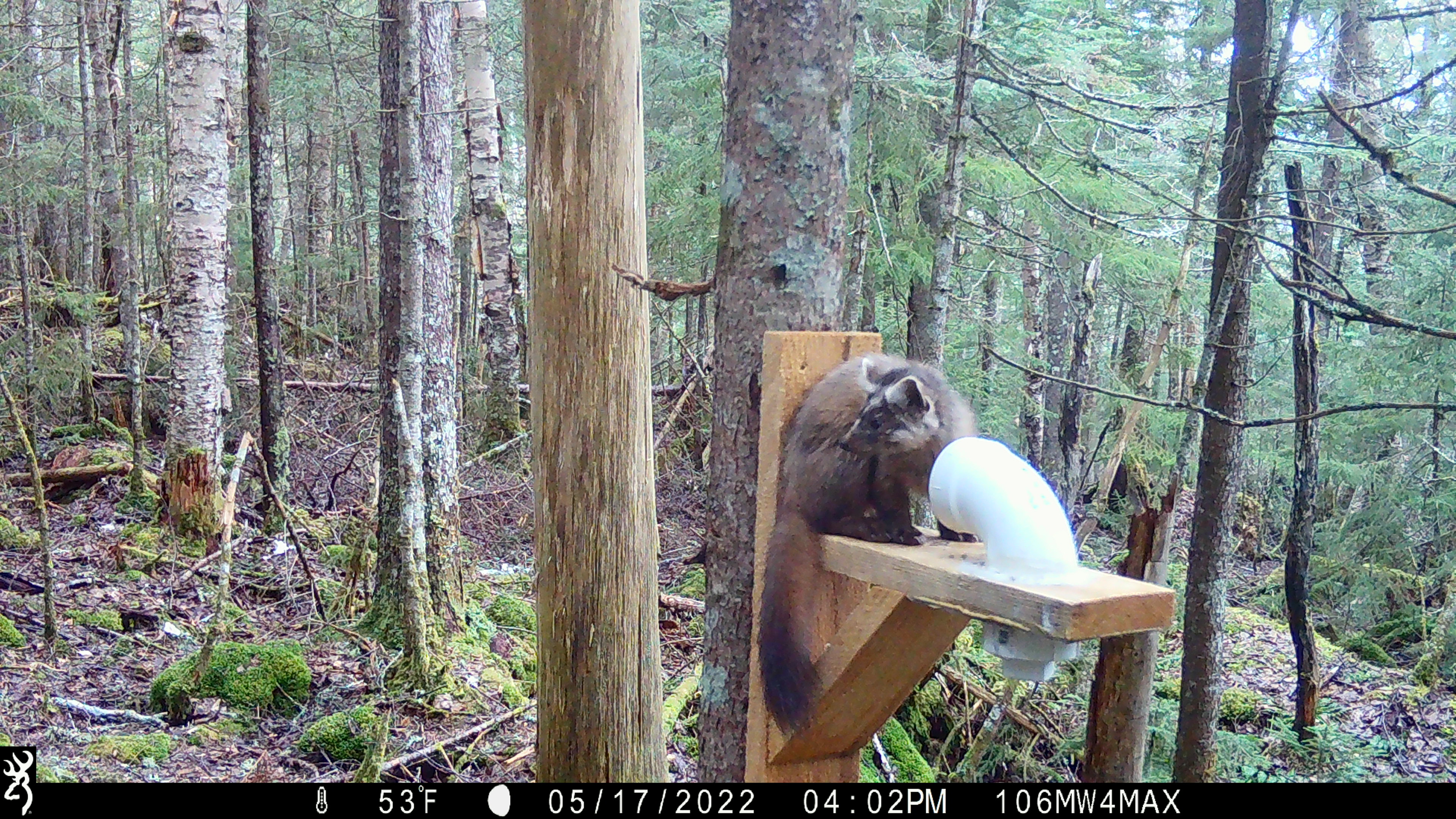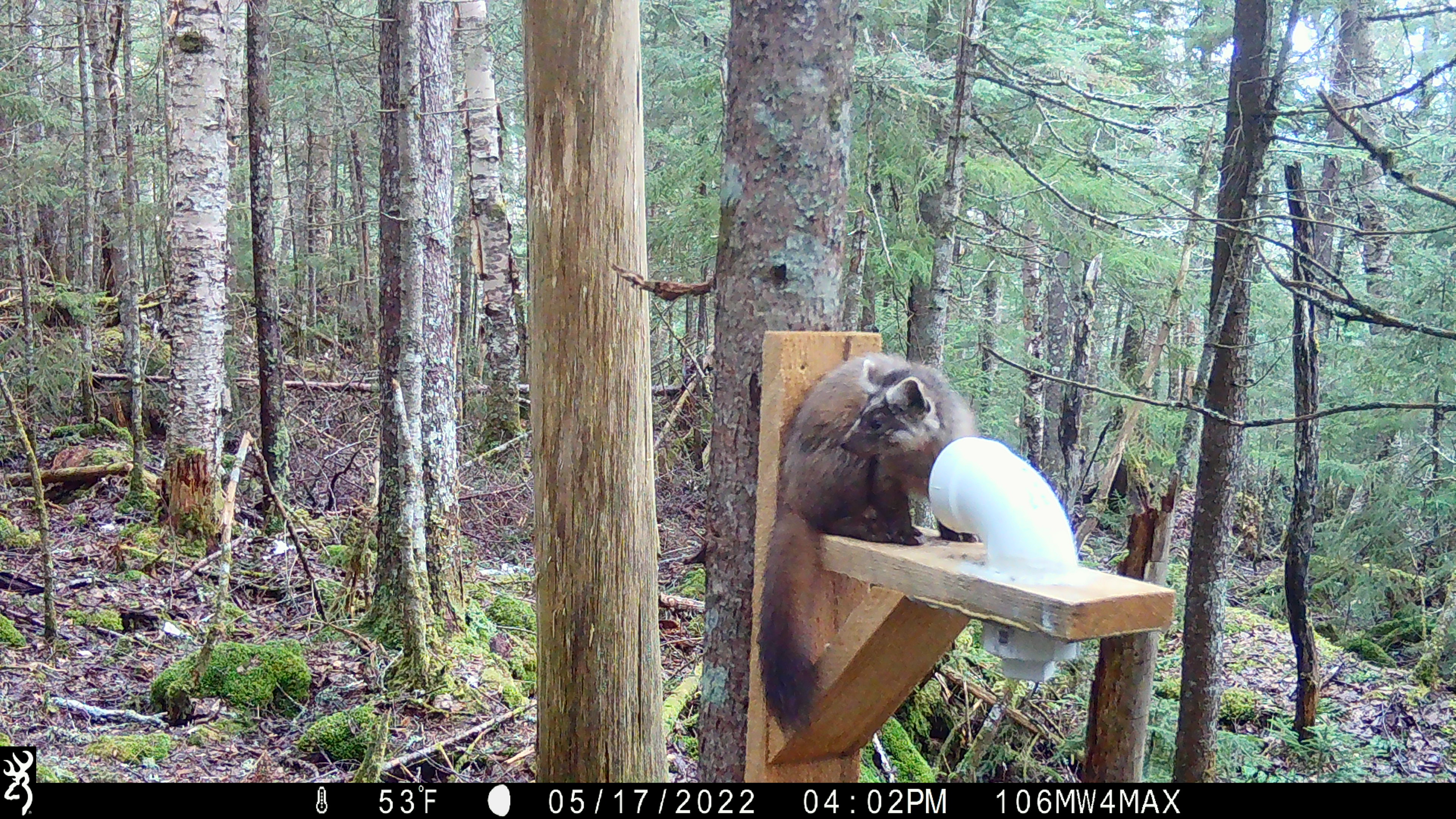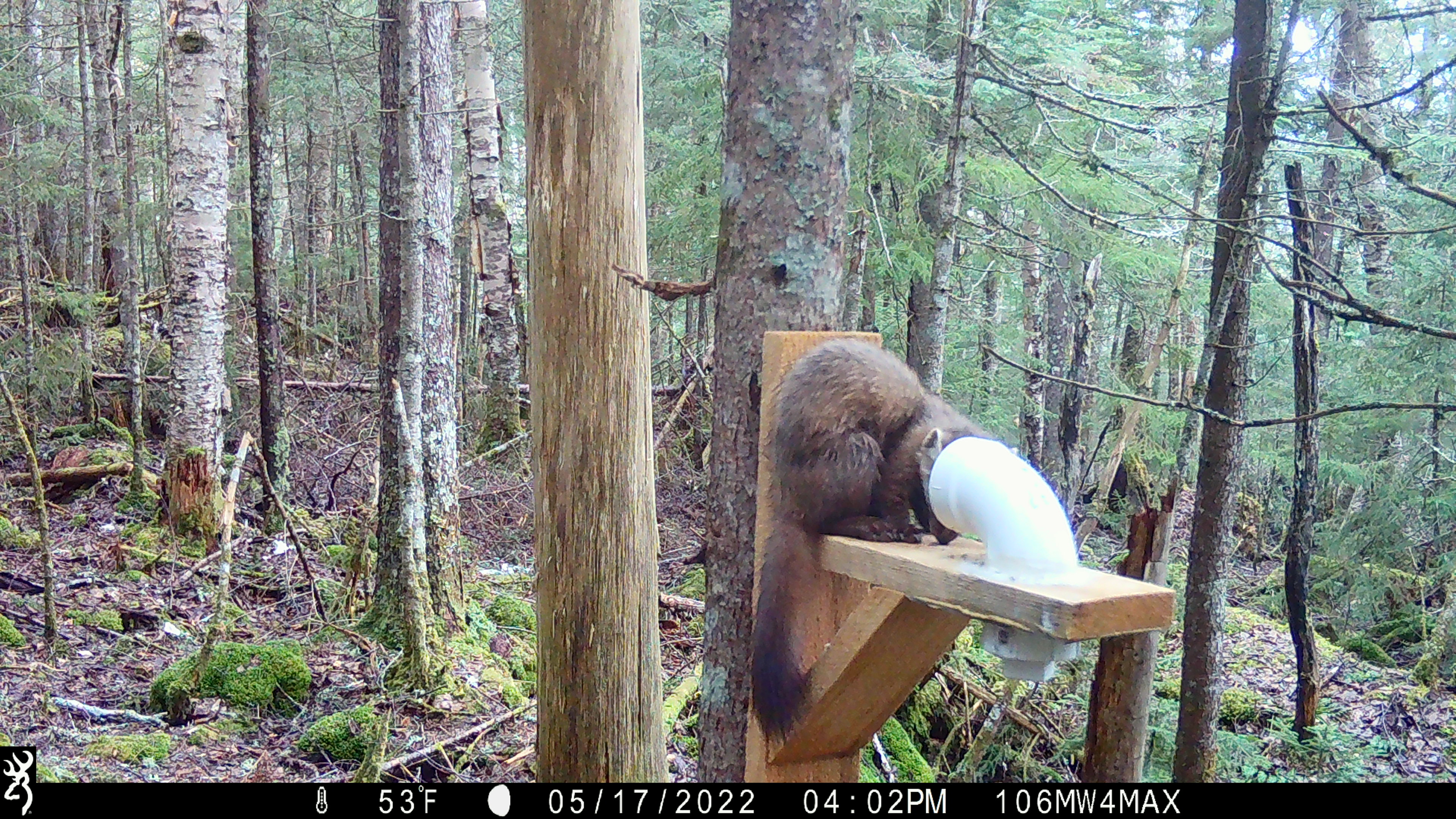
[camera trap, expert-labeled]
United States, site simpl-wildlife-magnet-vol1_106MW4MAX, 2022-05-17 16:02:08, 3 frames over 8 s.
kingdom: Animalia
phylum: Chordata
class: Mammalia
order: Carnivora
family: Mustelidae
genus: Martes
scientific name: Martes americana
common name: american marten